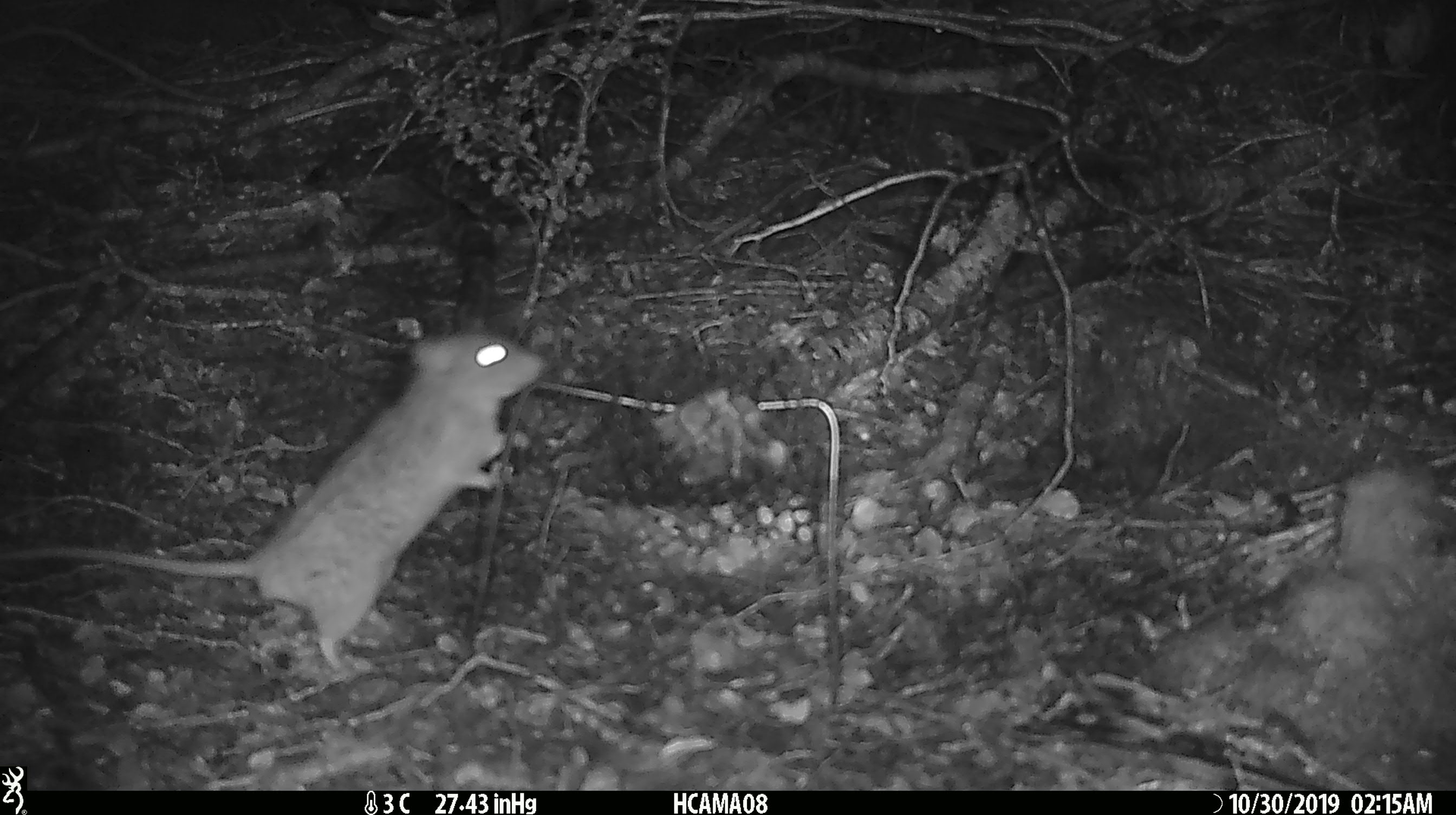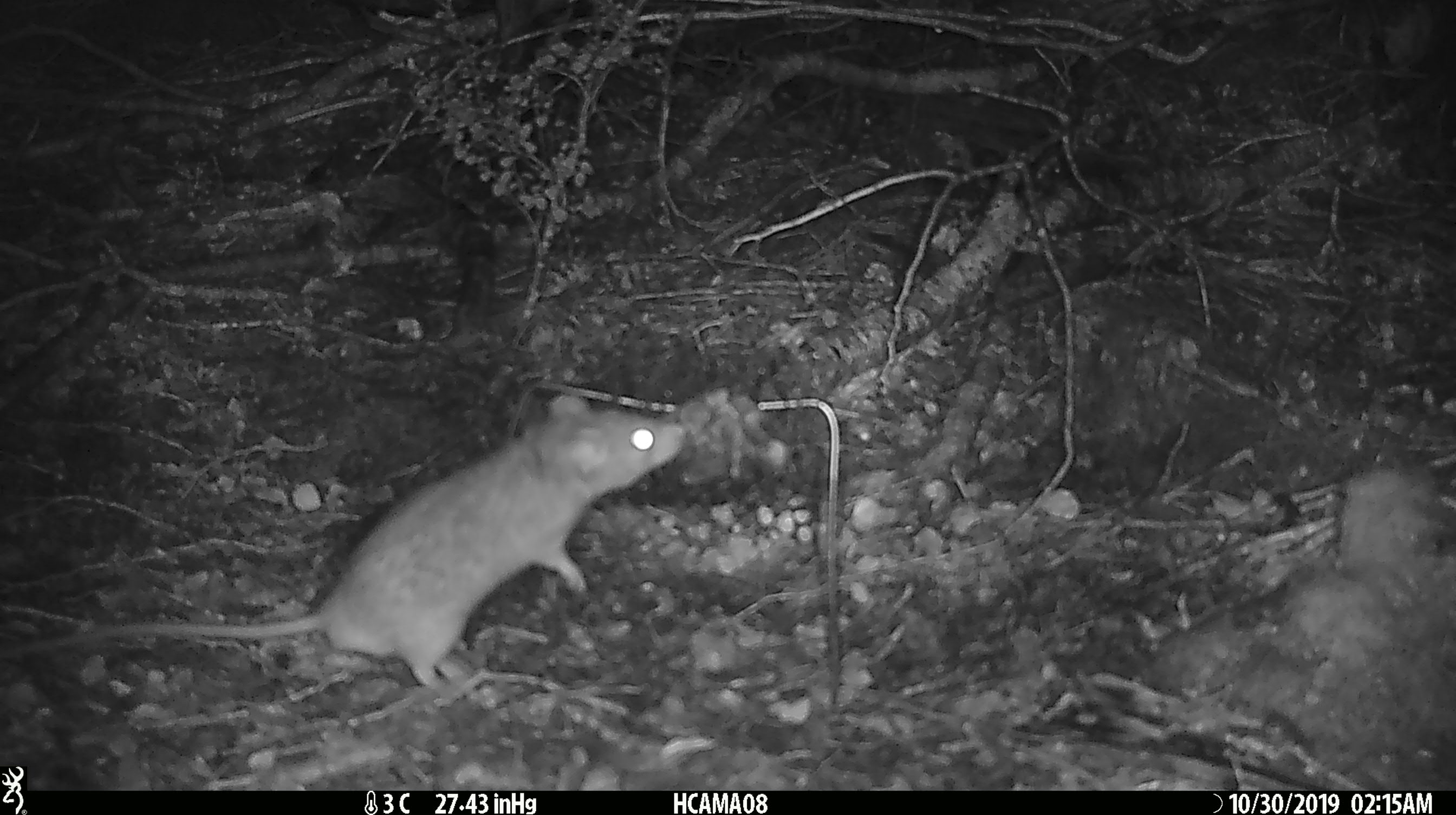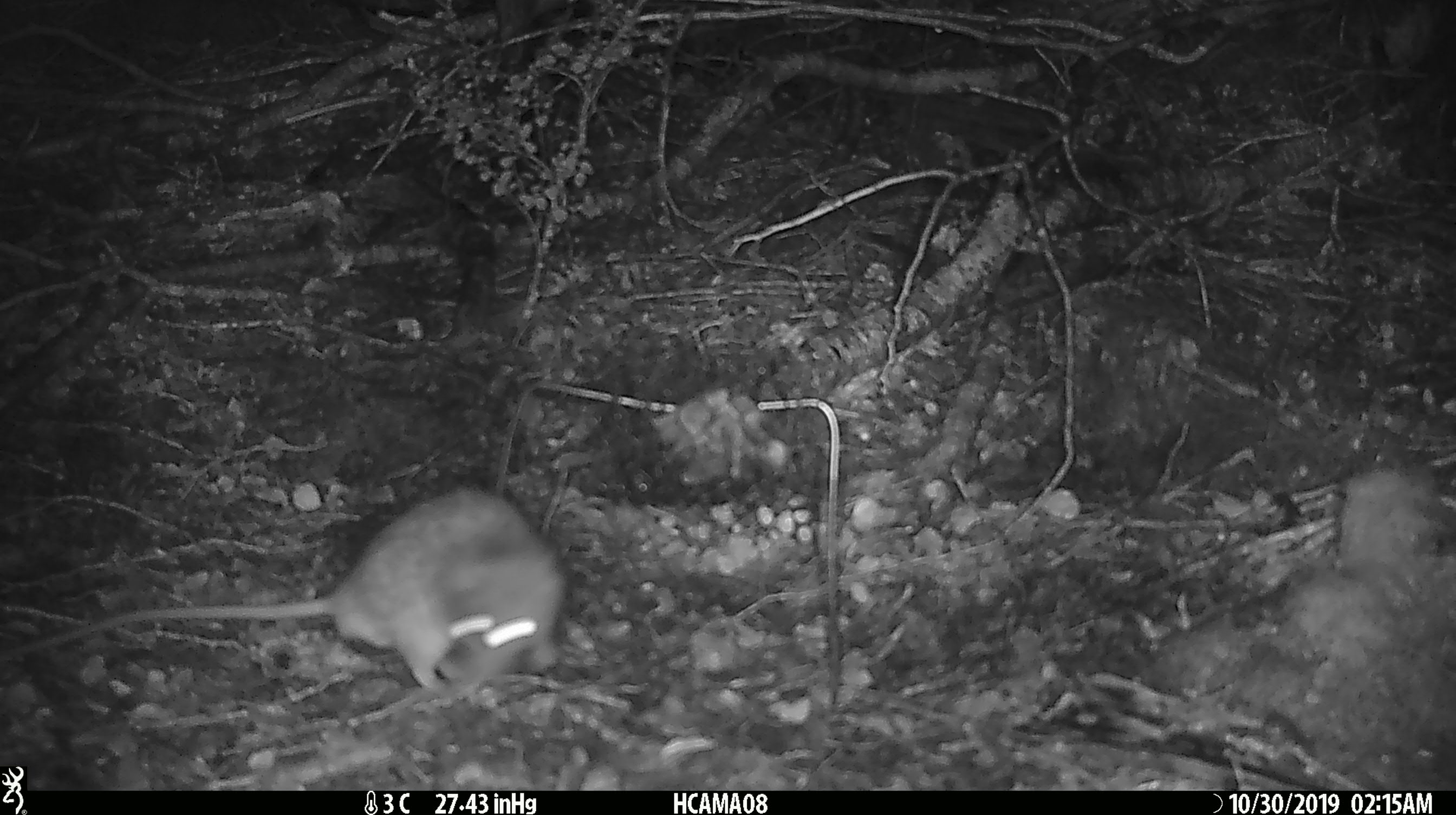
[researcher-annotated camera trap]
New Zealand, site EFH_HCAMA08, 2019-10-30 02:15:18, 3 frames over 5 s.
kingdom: Animalia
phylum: Chordata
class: Mammalia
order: Rodentia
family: Muridae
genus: Rattus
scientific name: Rattus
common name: rat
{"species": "rat (Rattus)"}